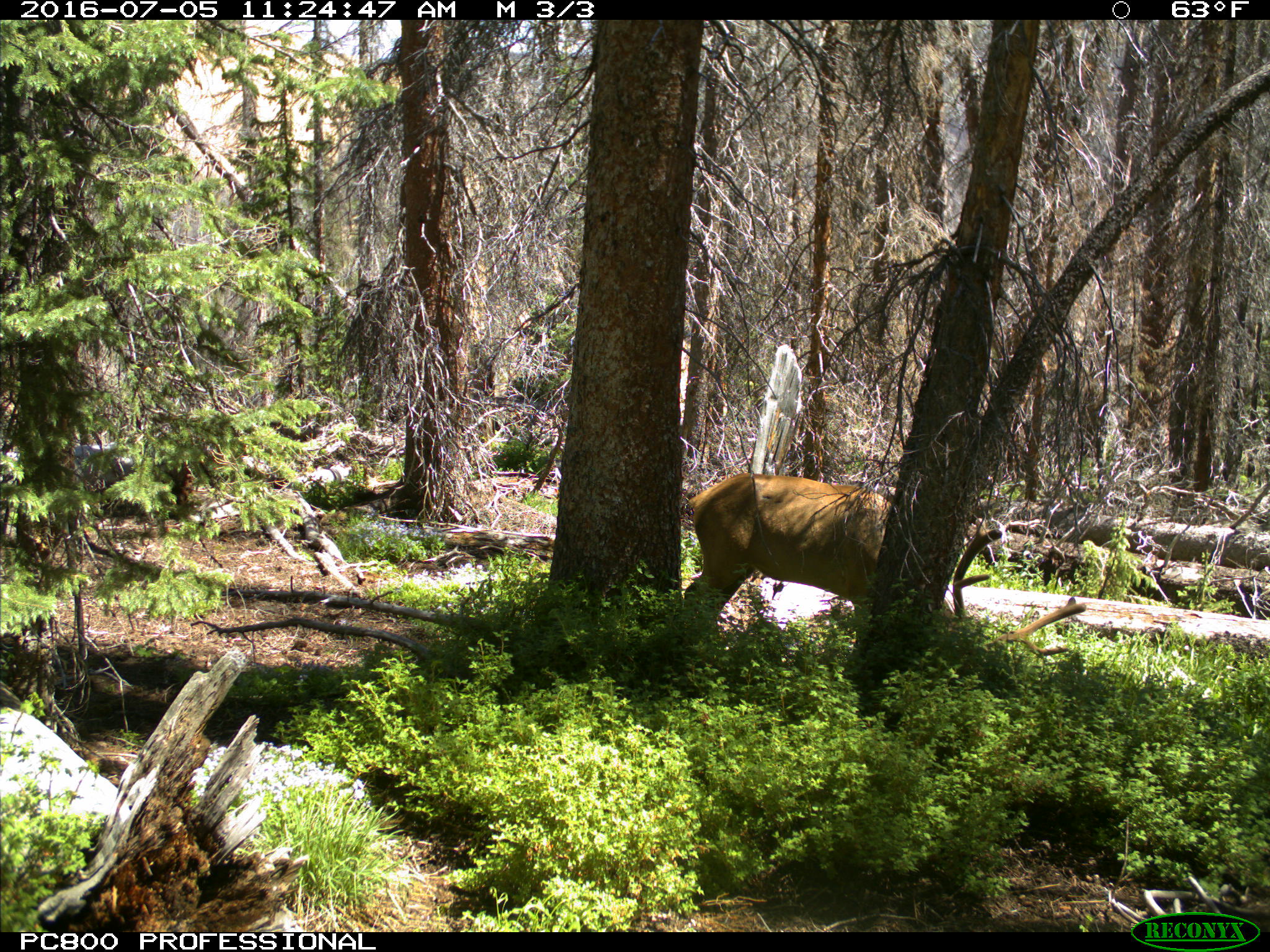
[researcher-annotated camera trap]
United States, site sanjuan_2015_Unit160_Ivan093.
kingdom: Animalia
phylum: Chordata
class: Mammalia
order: Artiodactyla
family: Cervidae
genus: Cervus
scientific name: Cervus elaphus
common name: red deer